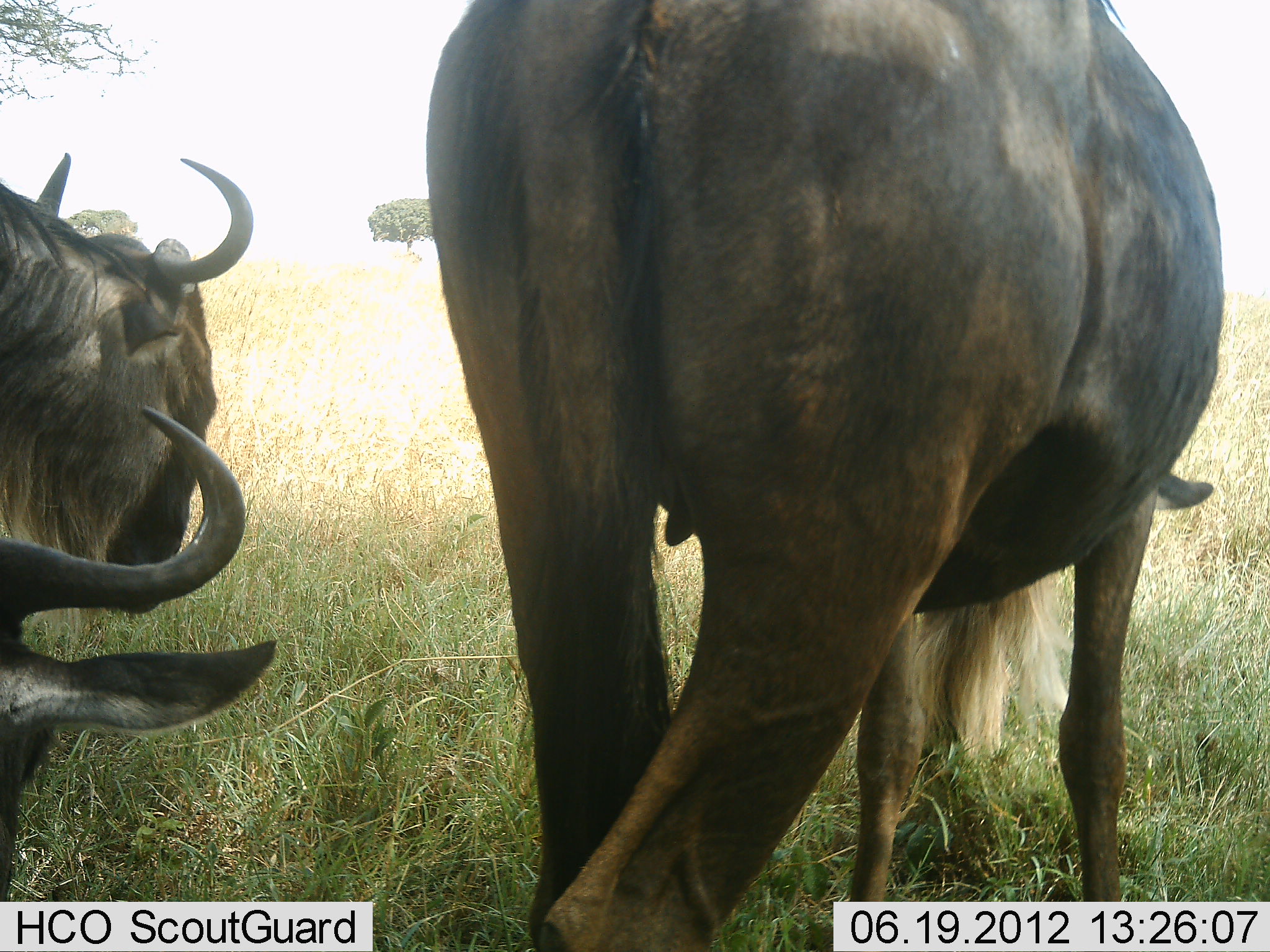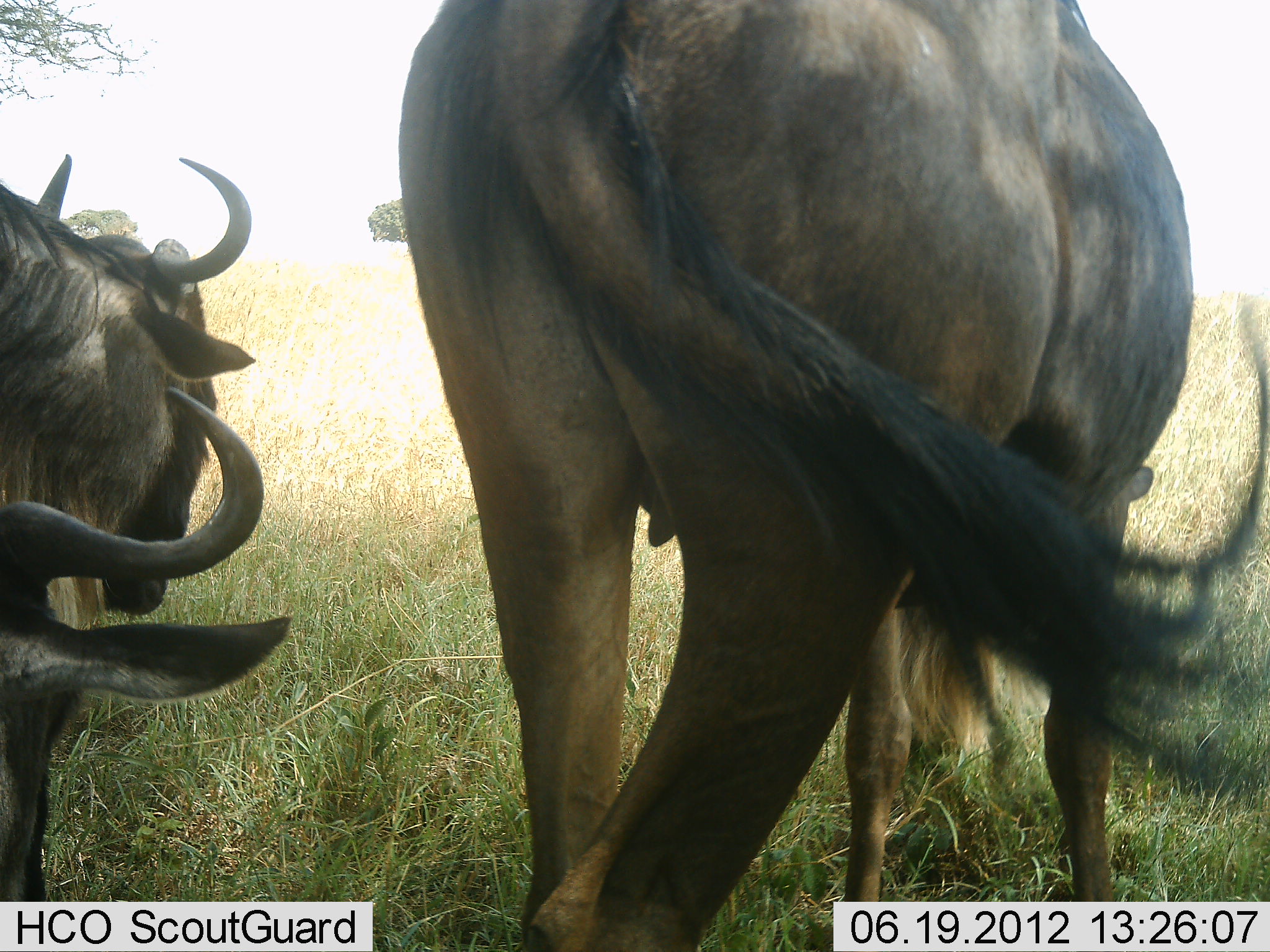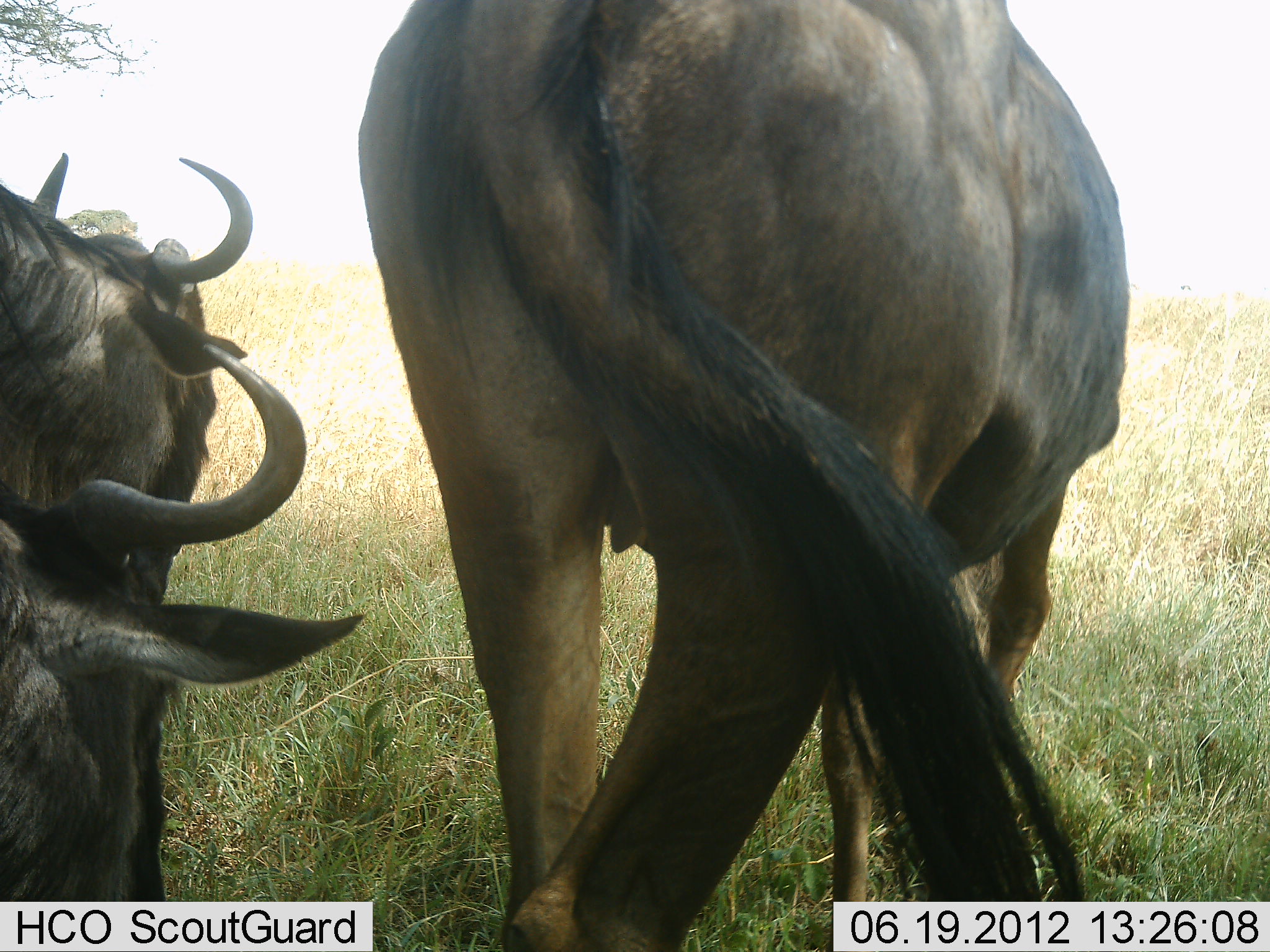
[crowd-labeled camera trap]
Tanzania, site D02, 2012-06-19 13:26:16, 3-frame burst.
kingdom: Animalia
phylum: Chordata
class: Mammalia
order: Artiodactyla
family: Bovidae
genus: Connochaetes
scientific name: Connochaetes taurinus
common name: blue wildebeest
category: wildebeest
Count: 3.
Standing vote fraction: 70%.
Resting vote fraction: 50%.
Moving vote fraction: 0%.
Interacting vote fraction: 0%.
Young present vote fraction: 0%.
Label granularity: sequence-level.